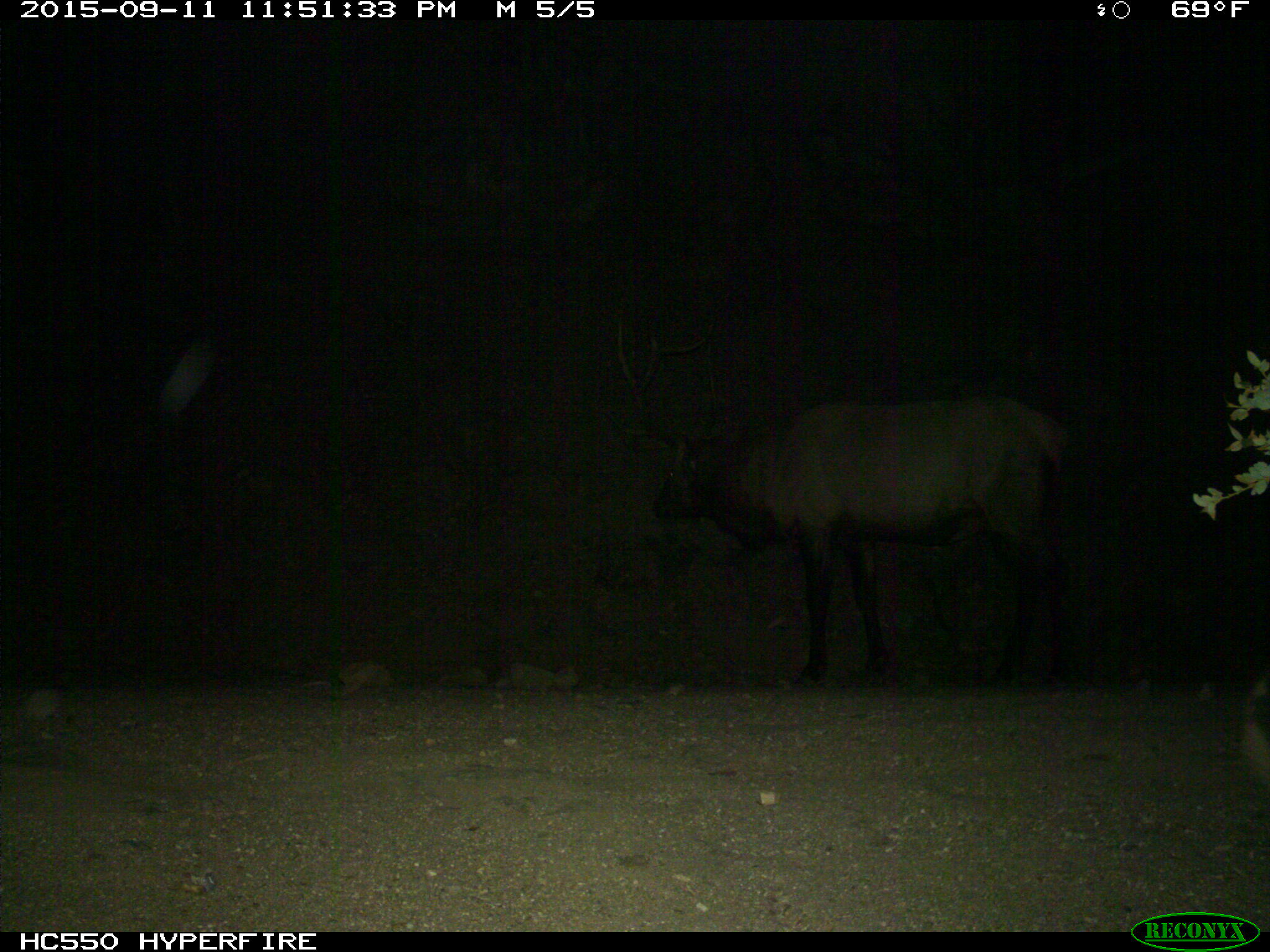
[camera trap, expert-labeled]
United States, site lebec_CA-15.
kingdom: Animalia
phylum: Chordata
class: Mammalia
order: Artiodactyla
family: Cervidae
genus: Cervus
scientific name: Cervus canadensis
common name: elk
Cervus canadensis (elk).